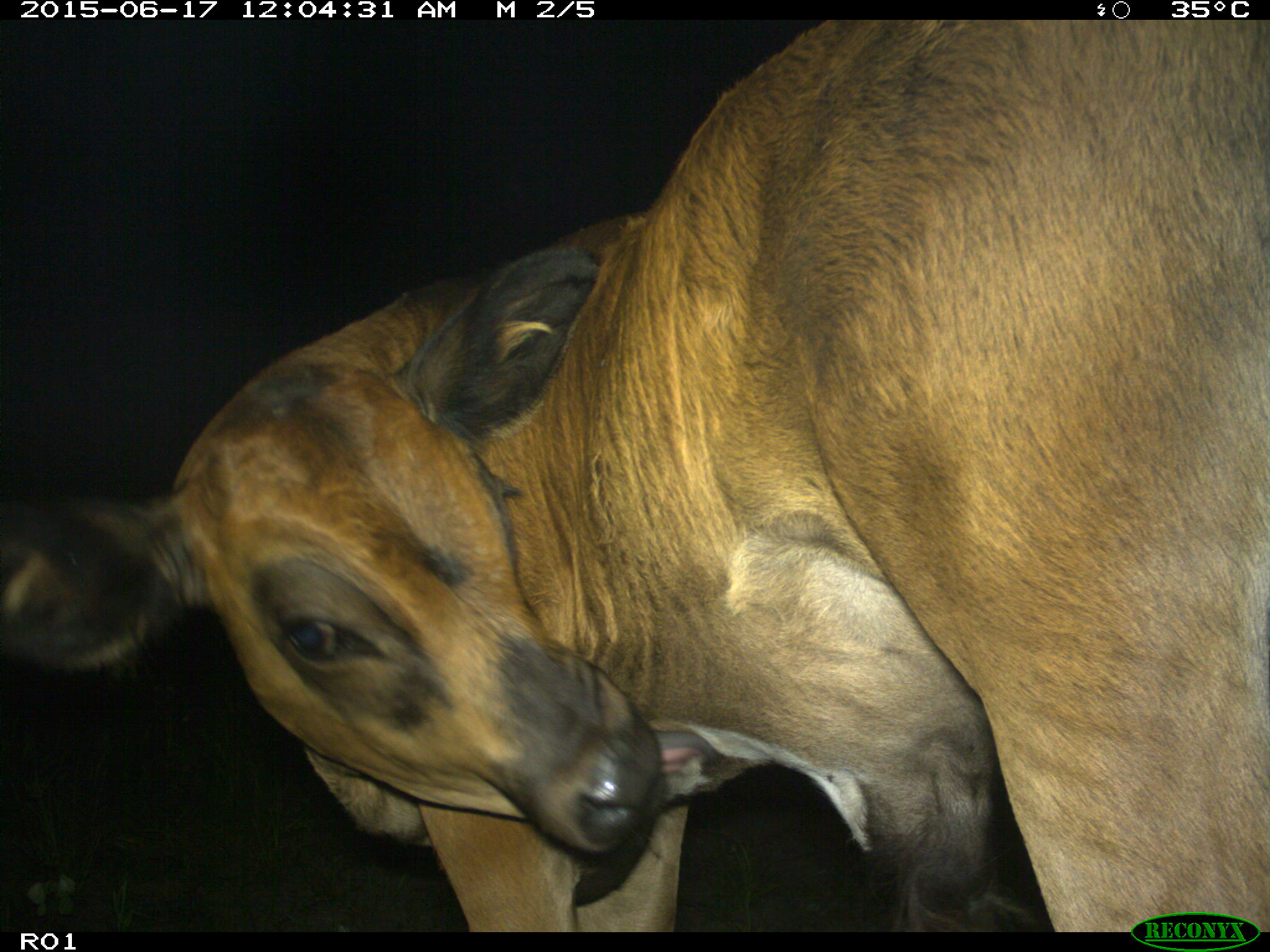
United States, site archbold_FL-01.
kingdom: Animalia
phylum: Chordata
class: Mammalia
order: Artiodactyla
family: Bovidae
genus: Bos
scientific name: Bos taurus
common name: domestic cow